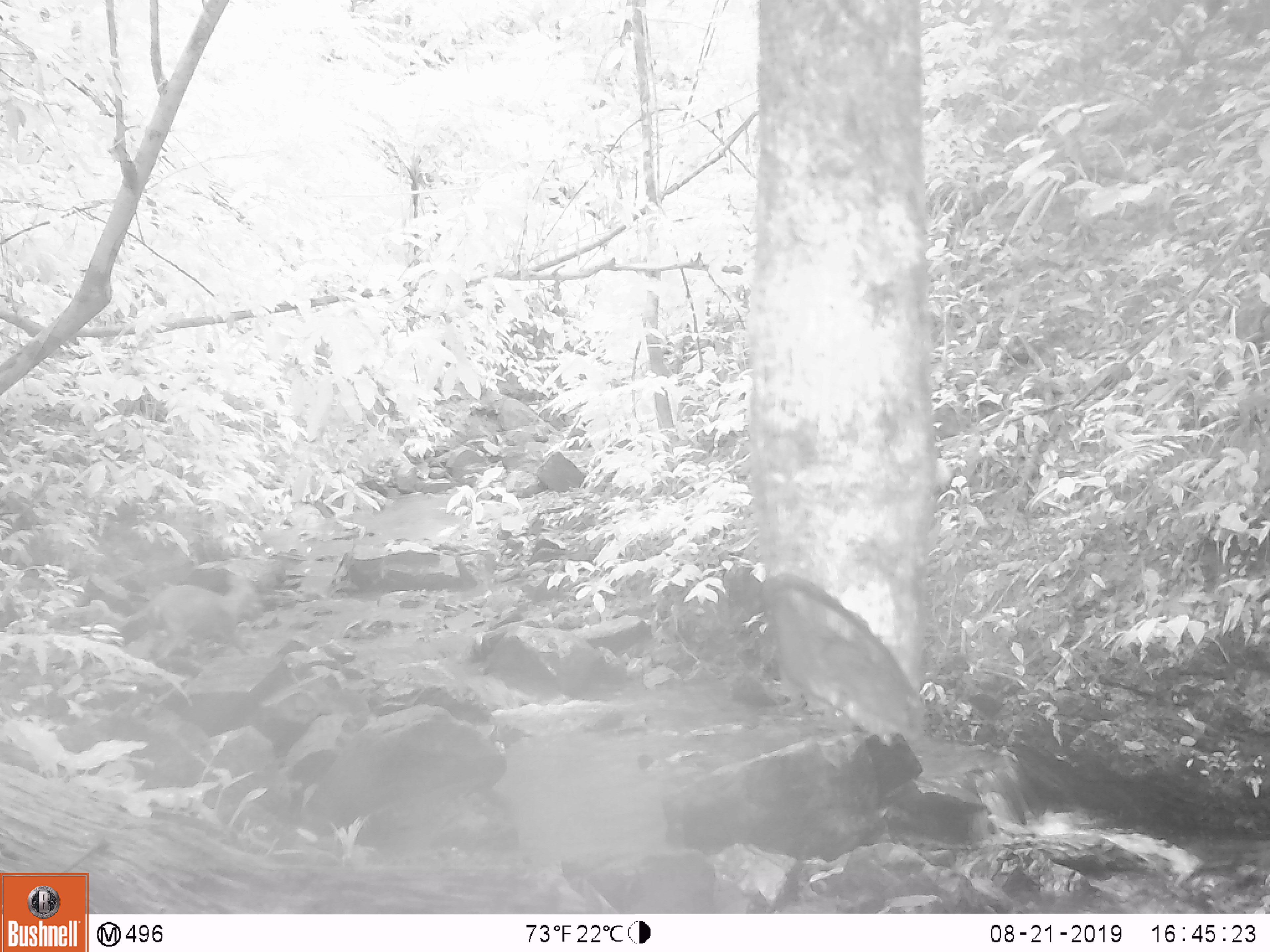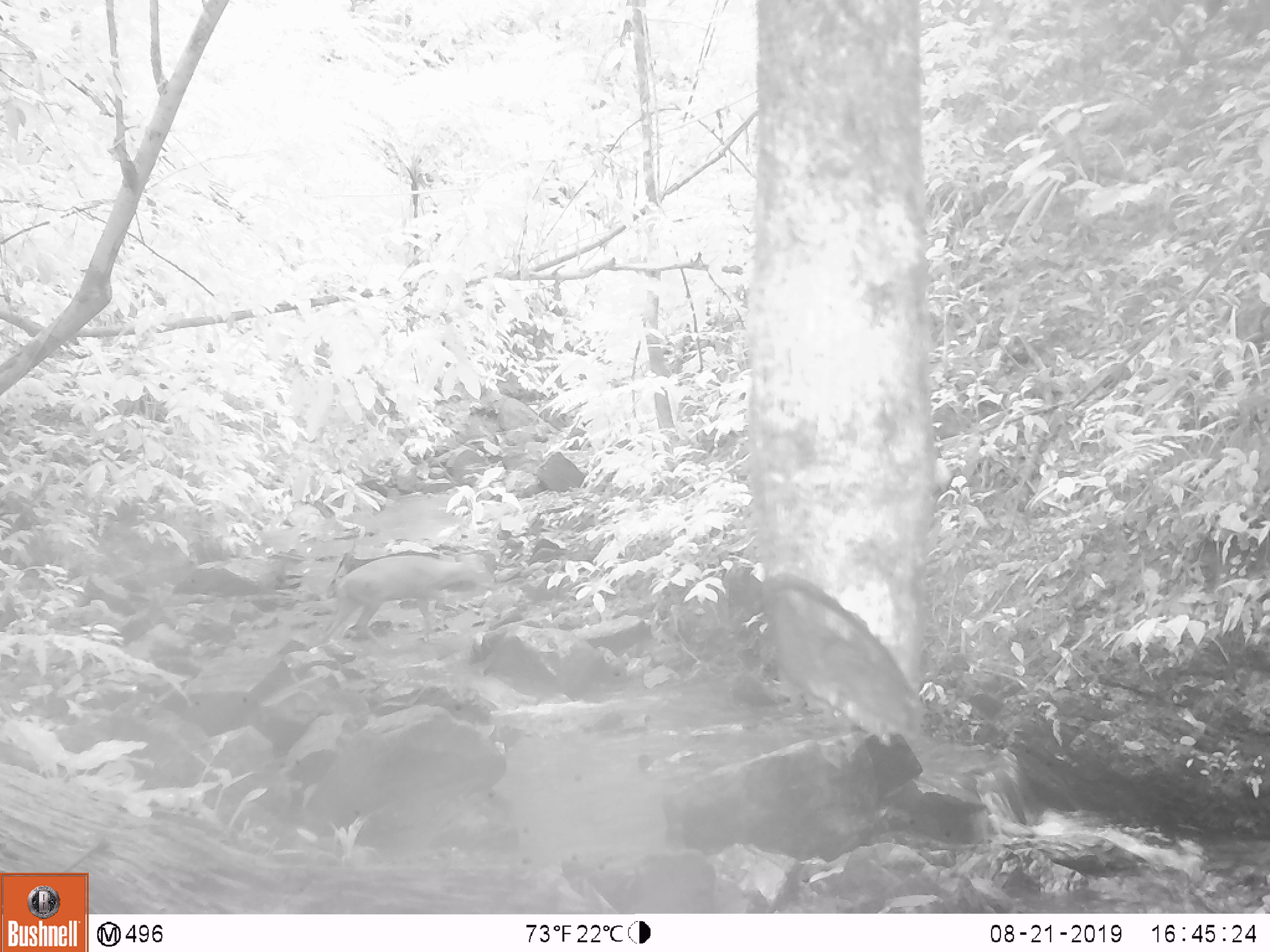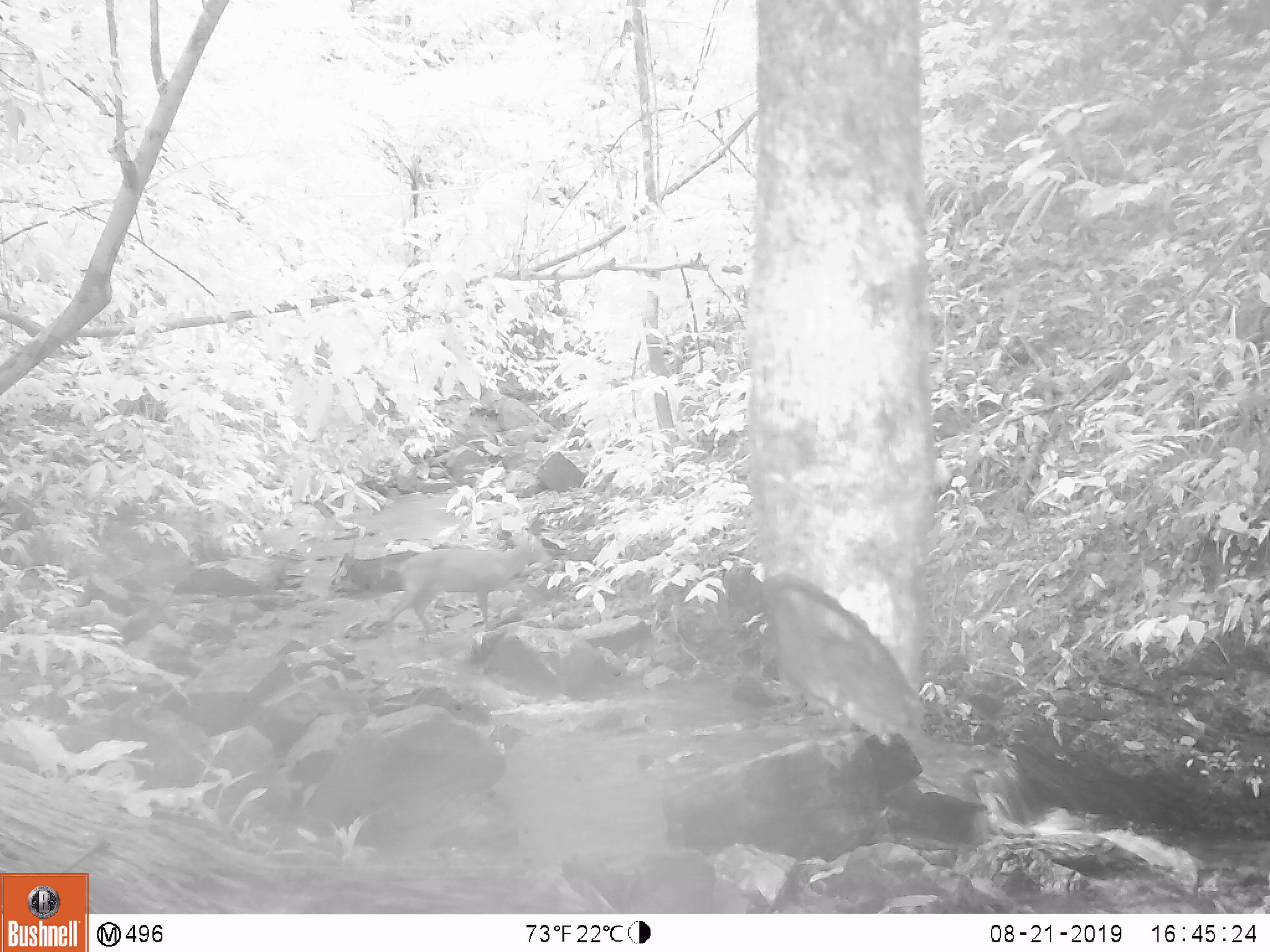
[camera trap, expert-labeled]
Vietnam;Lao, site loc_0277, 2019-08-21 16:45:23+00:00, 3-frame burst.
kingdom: Animalia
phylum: Chordata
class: Mammalia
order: Artiodactyla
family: Cervidae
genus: Muntiacus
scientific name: Muntiacus rooseveltorum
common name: roosevelt's muntjac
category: roosevelts muntjac group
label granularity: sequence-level